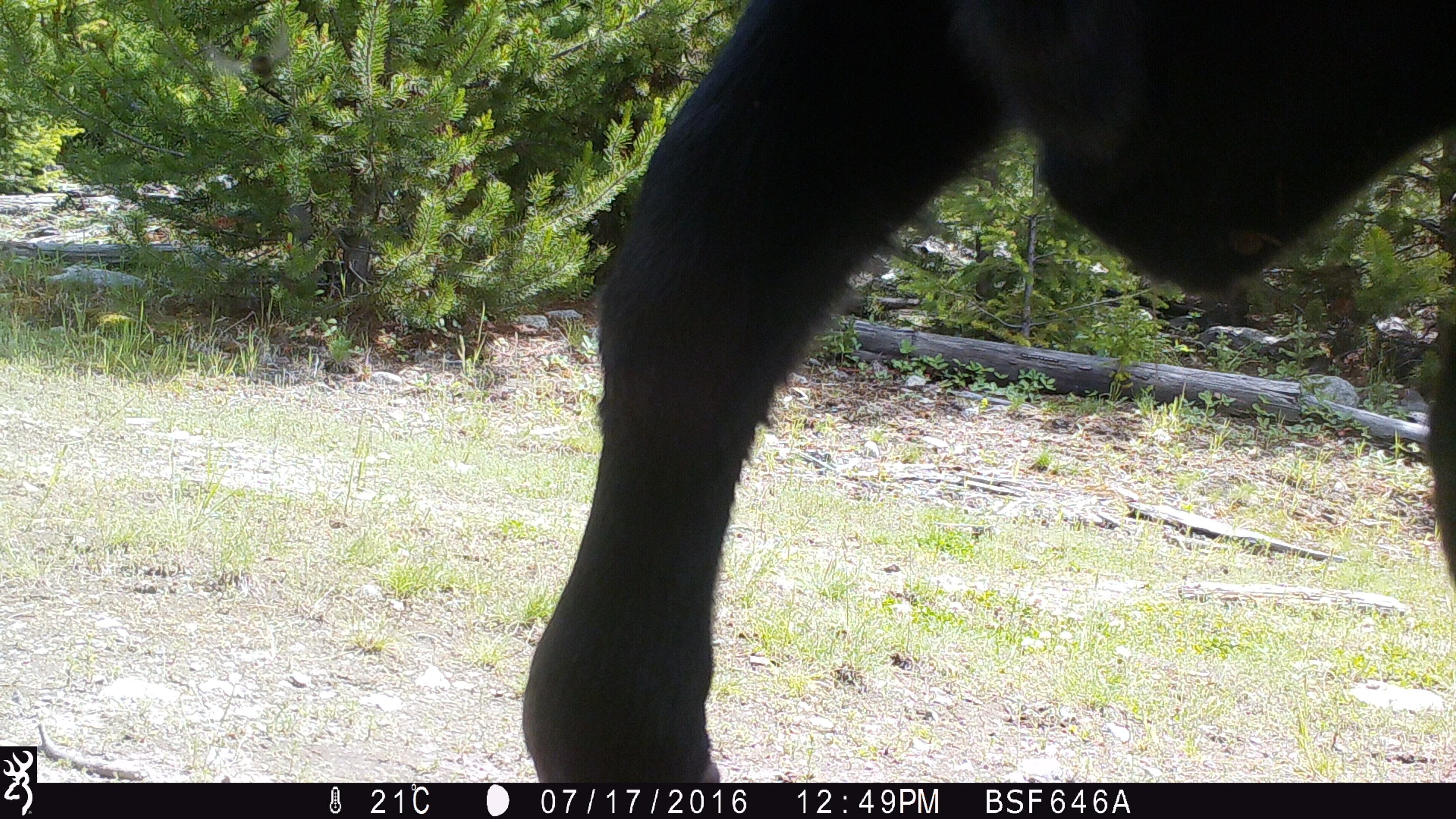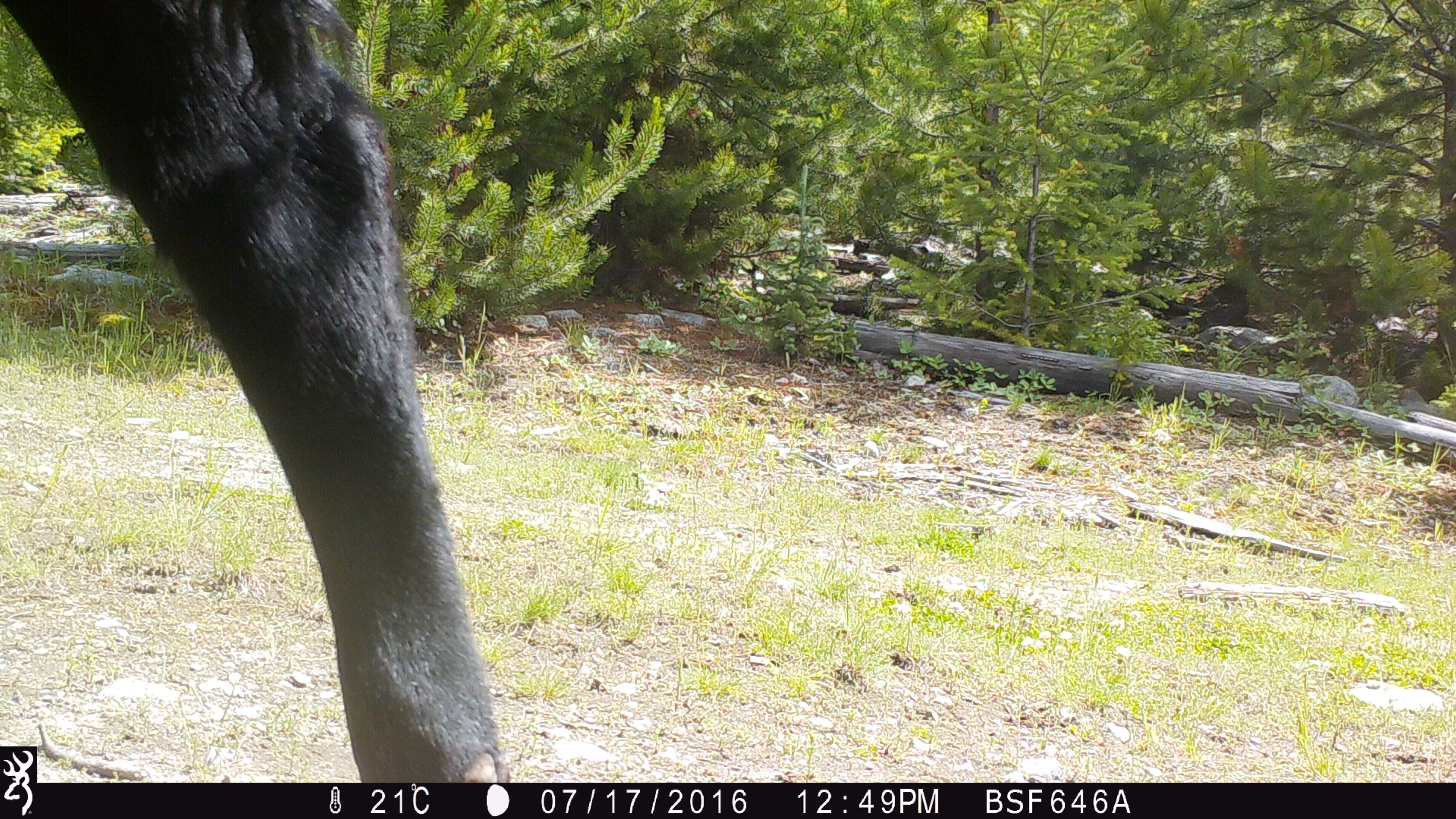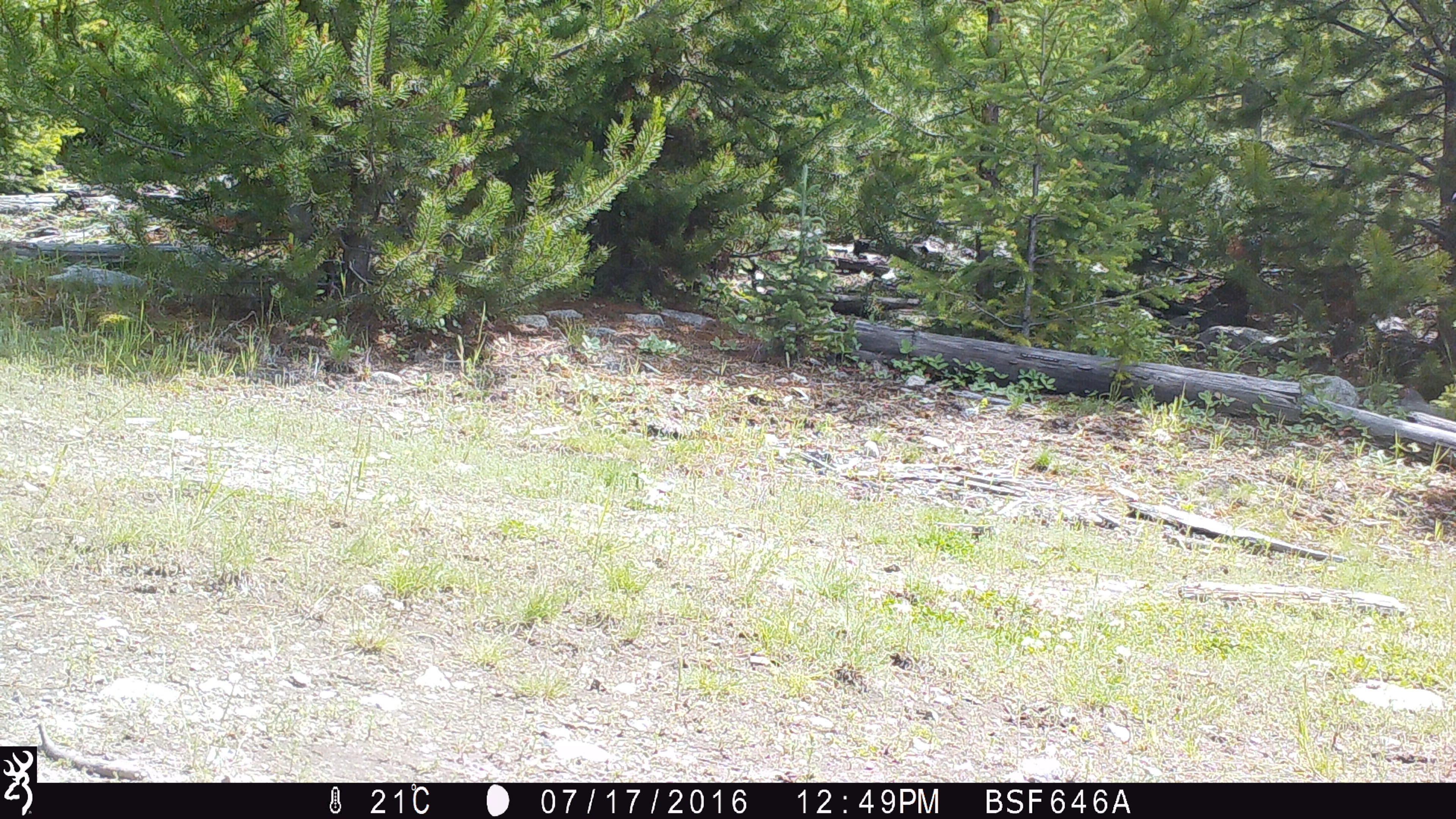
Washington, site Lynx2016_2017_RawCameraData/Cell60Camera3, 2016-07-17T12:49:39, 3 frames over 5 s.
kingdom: Animalia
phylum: Chordata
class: Mammalia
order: Artiodactyla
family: Bovidae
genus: Bos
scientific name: Bos taurus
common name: domestic cattle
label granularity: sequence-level